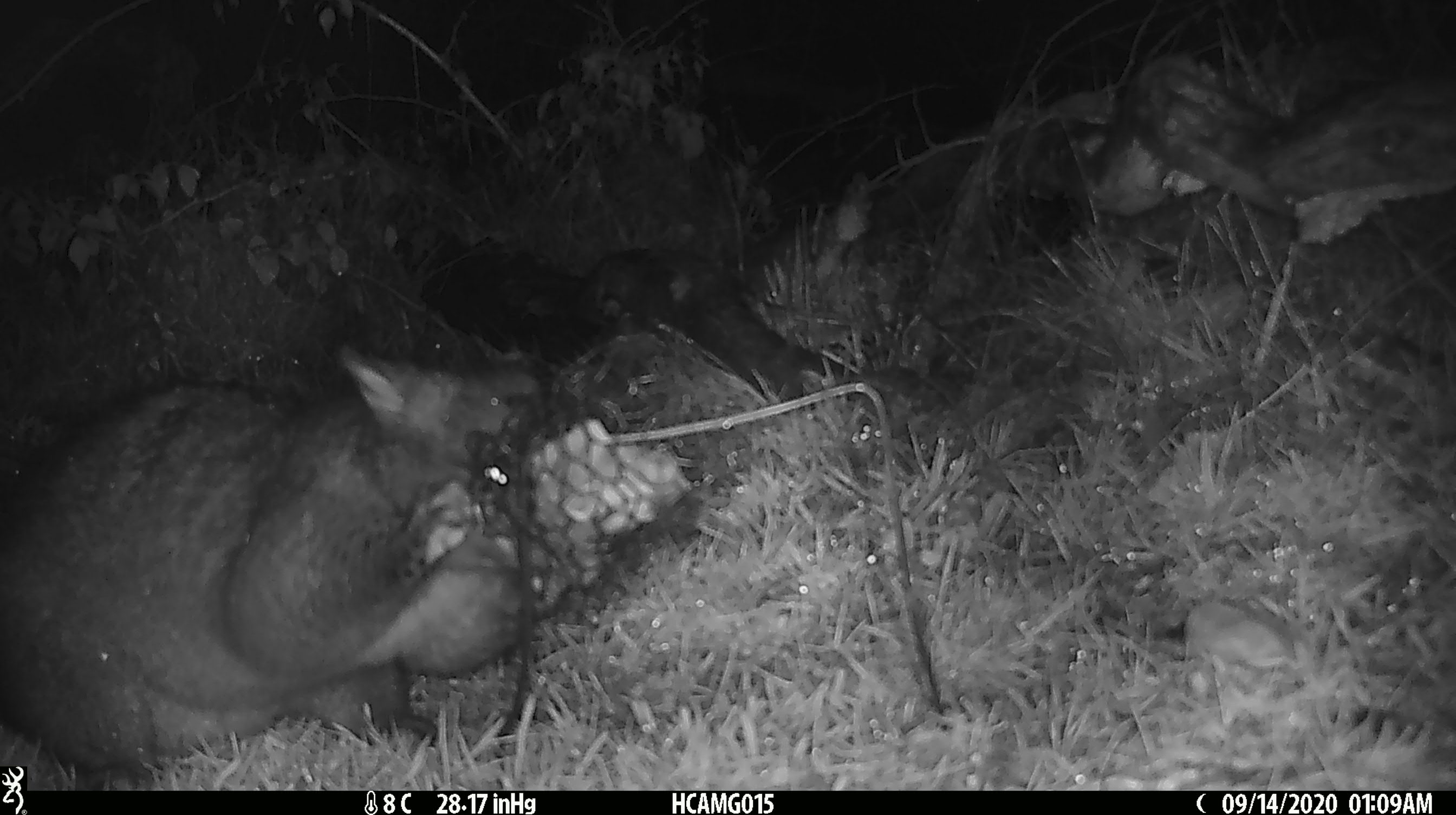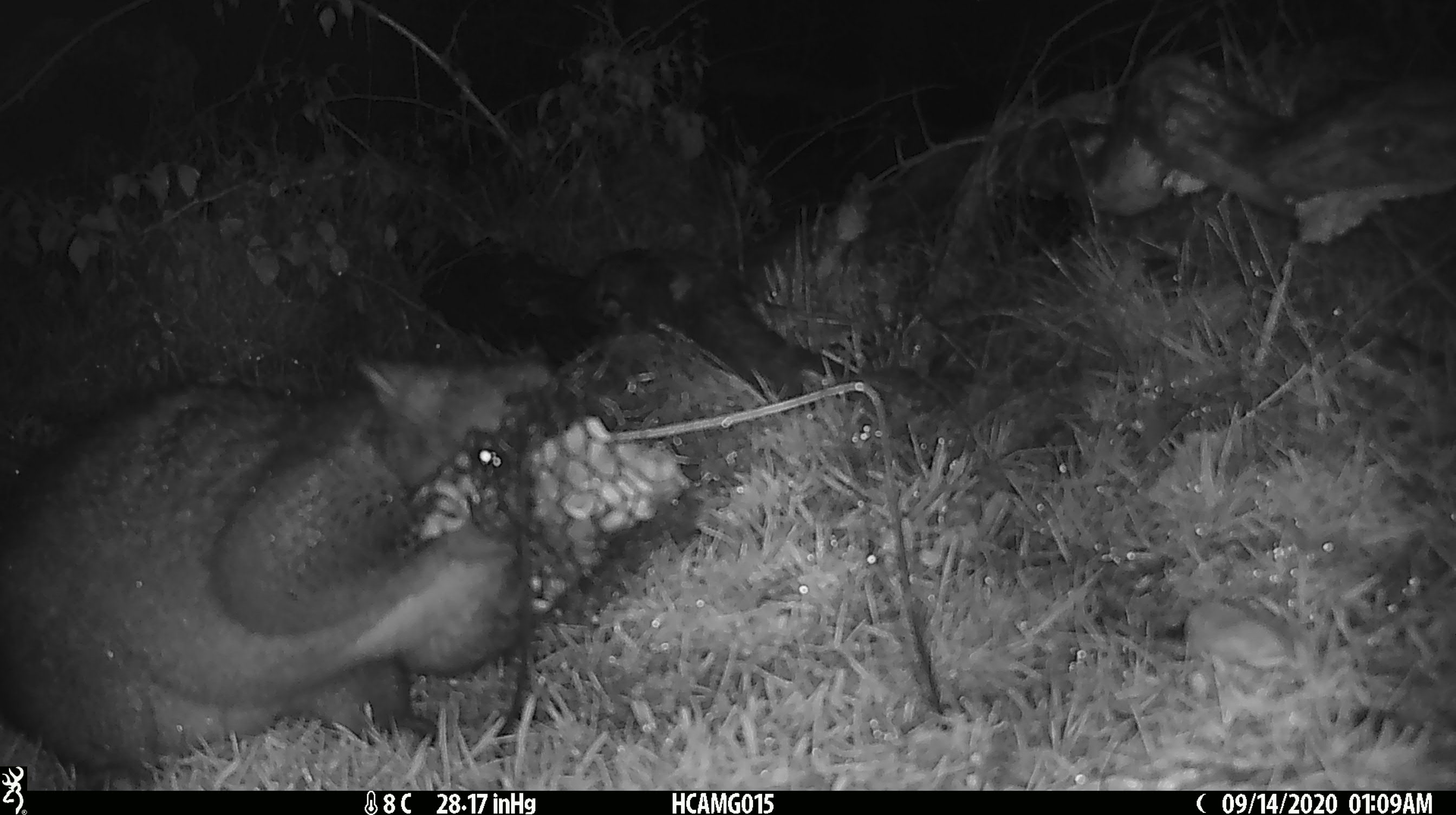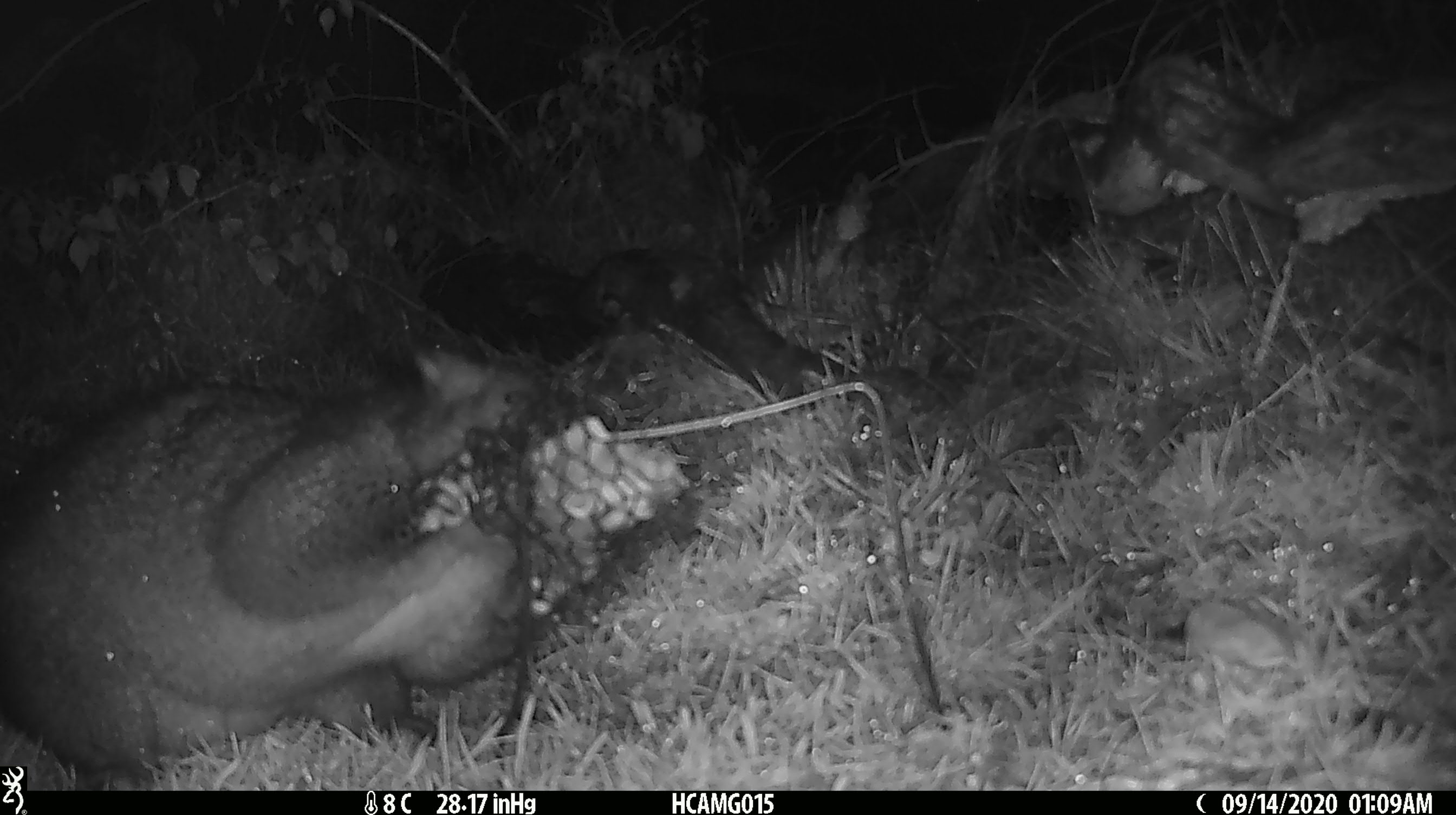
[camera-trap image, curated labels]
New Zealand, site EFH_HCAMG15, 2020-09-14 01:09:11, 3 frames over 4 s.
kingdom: Animalia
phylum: Chordata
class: Mammalia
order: Diprotodontia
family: Phalangeridae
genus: Trichosurus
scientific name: Trichosurus vulpecula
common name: common brushtail possum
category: possum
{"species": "possum (common brushtail possum) (Trichosurus vulpecula)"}